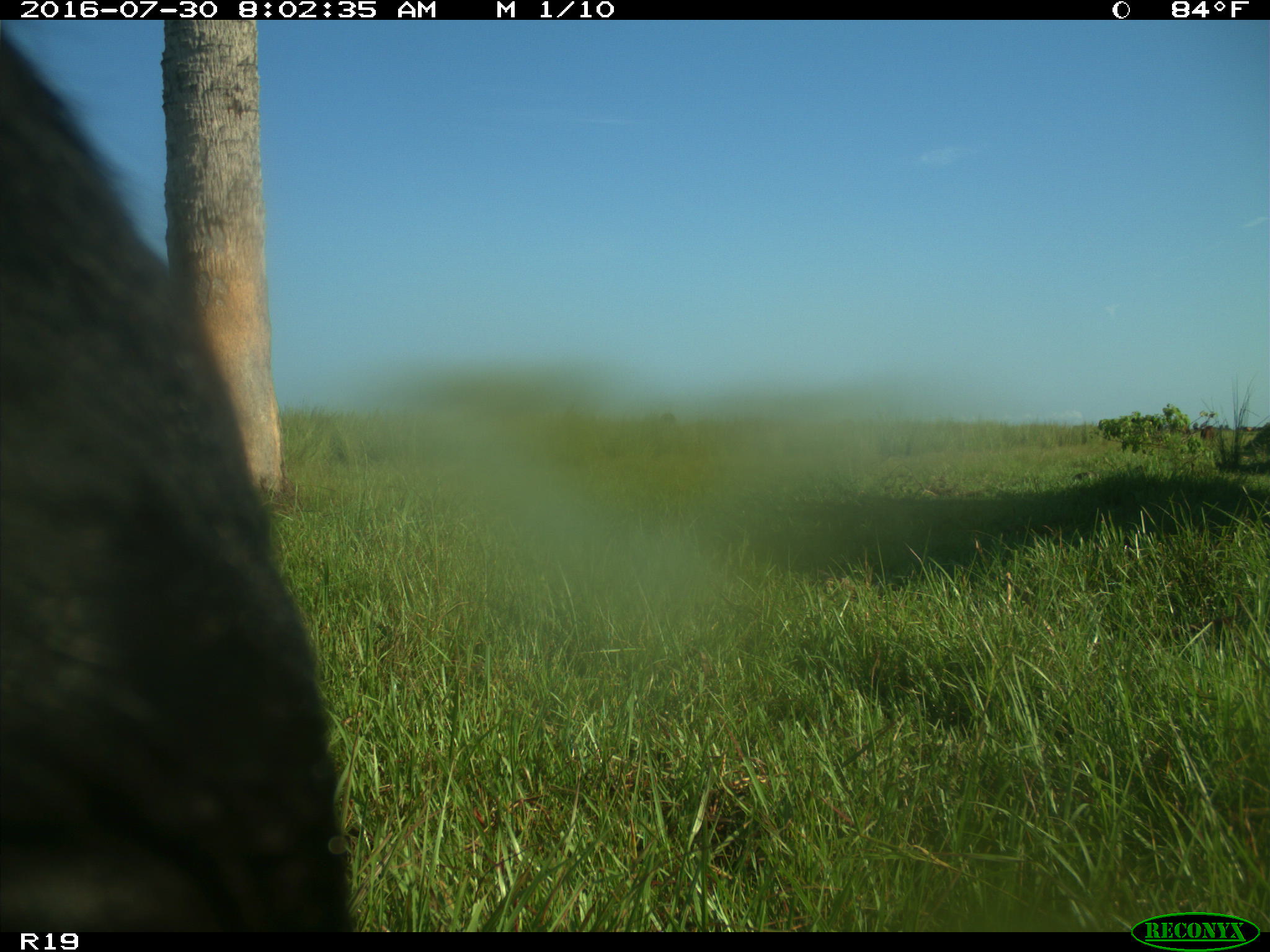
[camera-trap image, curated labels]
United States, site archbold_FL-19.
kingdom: Animalia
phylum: Chordata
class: Mammalia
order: Artiodactyla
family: Bovidae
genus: Bos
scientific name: Bos taurus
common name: domestic cow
Bos taurus (domestic cow).